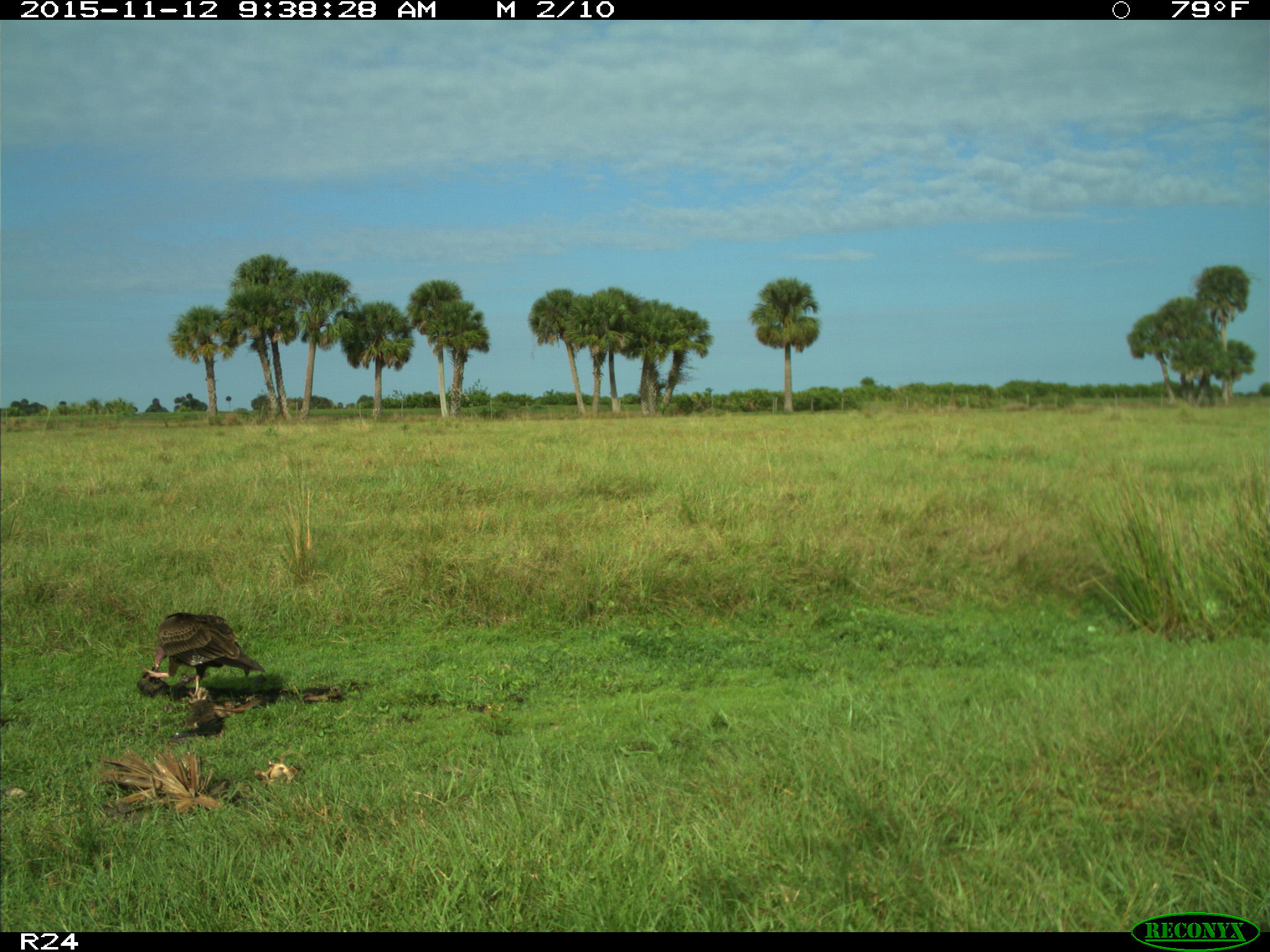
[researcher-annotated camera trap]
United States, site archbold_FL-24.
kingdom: Animalia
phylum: Chordata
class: Aves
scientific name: Aves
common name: birds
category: unidentified bird